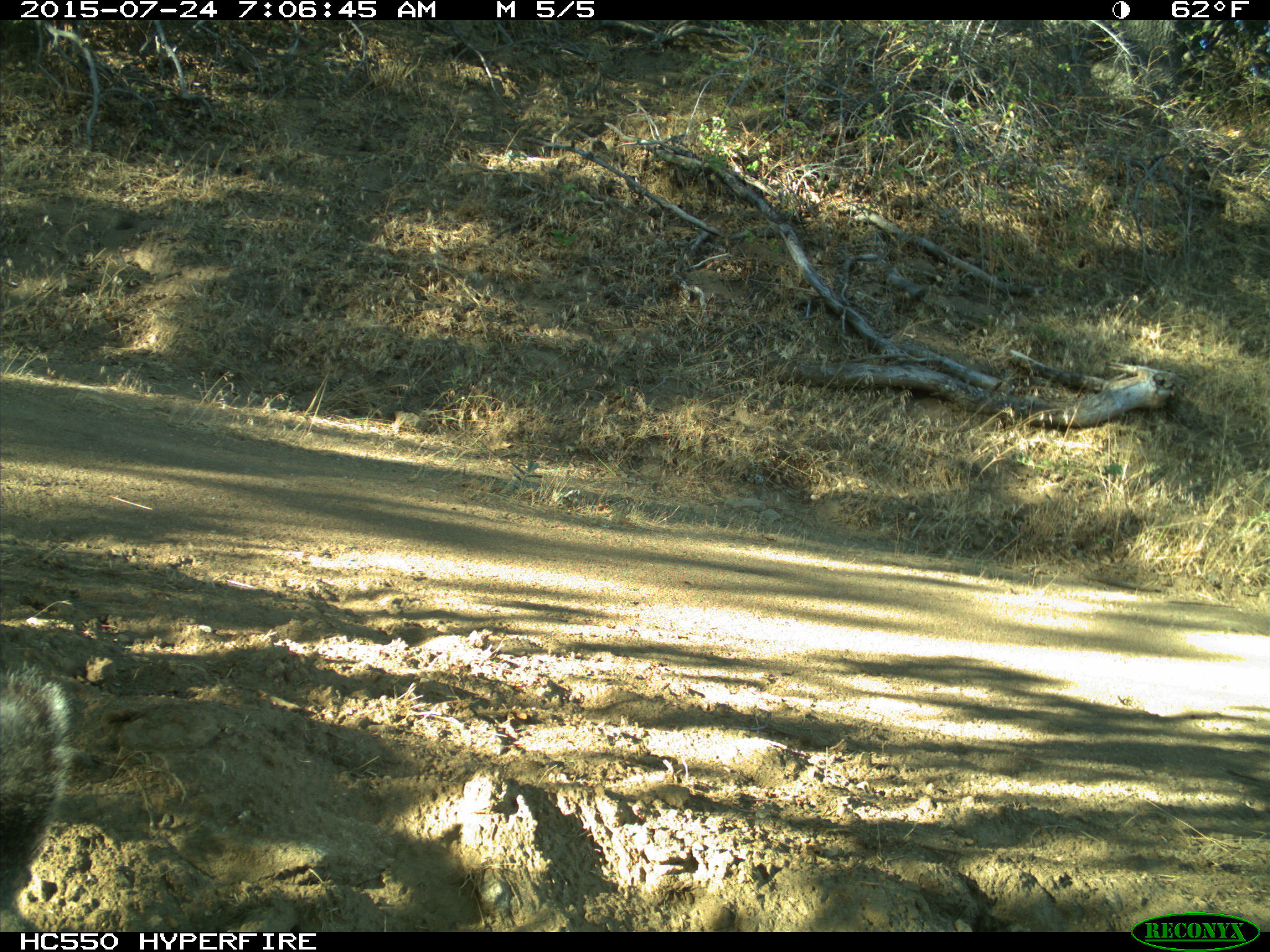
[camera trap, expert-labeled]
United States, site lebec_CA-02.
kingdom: Animalia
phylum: Chordata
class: Mammalia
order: Rodentia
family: Sciuridae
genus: Sciurus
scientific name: Sciurus carolinensis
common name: eastern gray squirrel